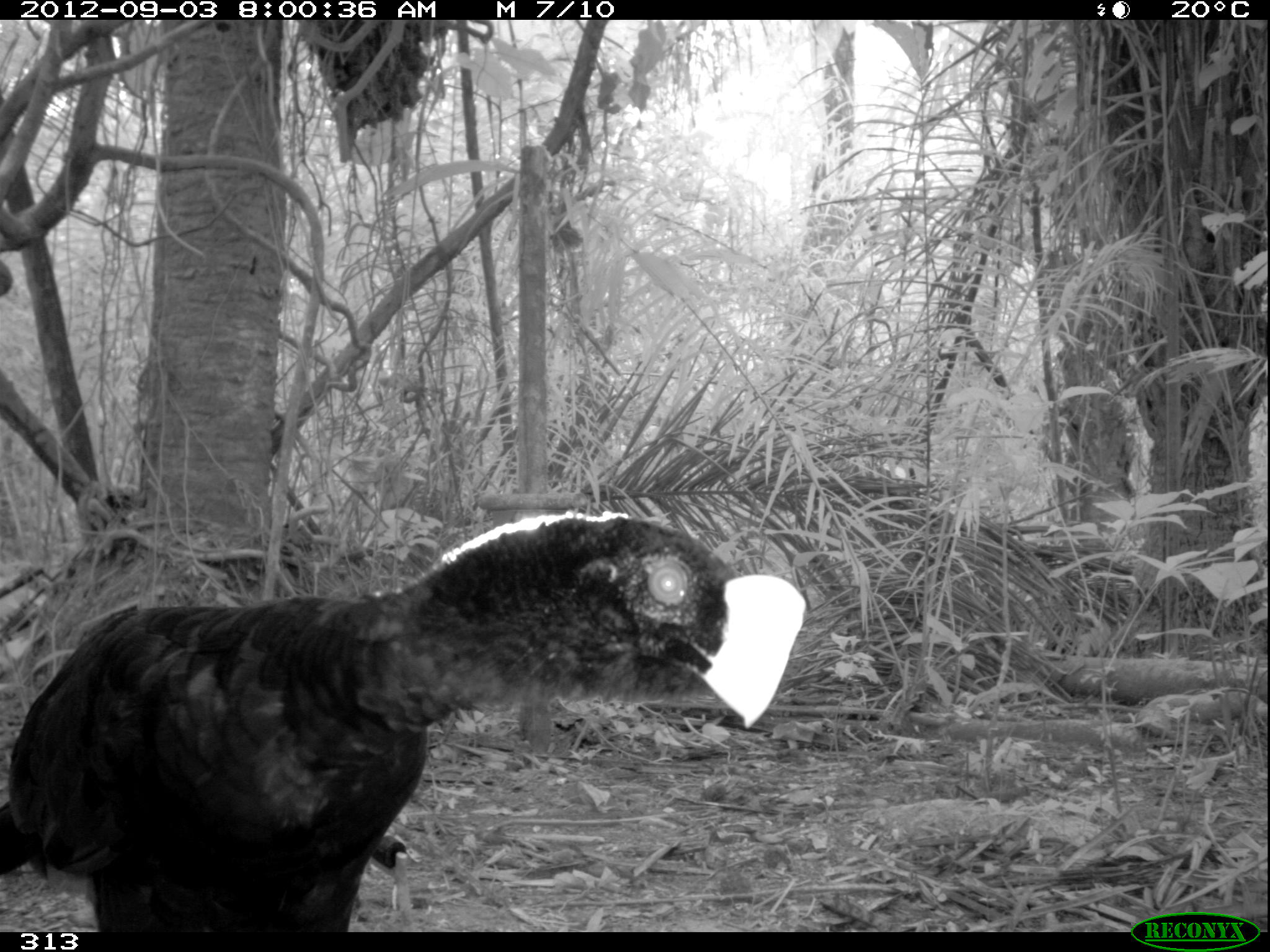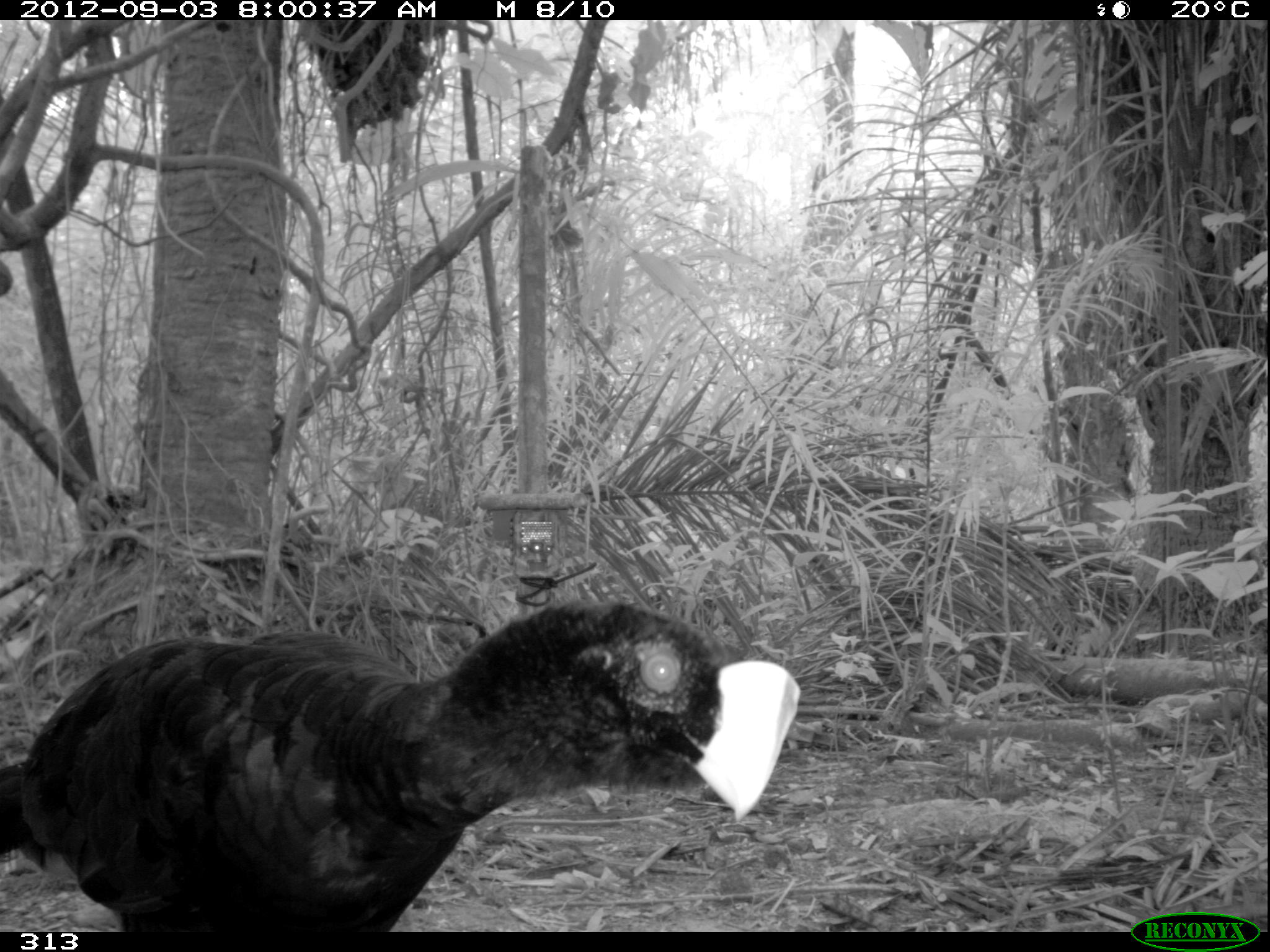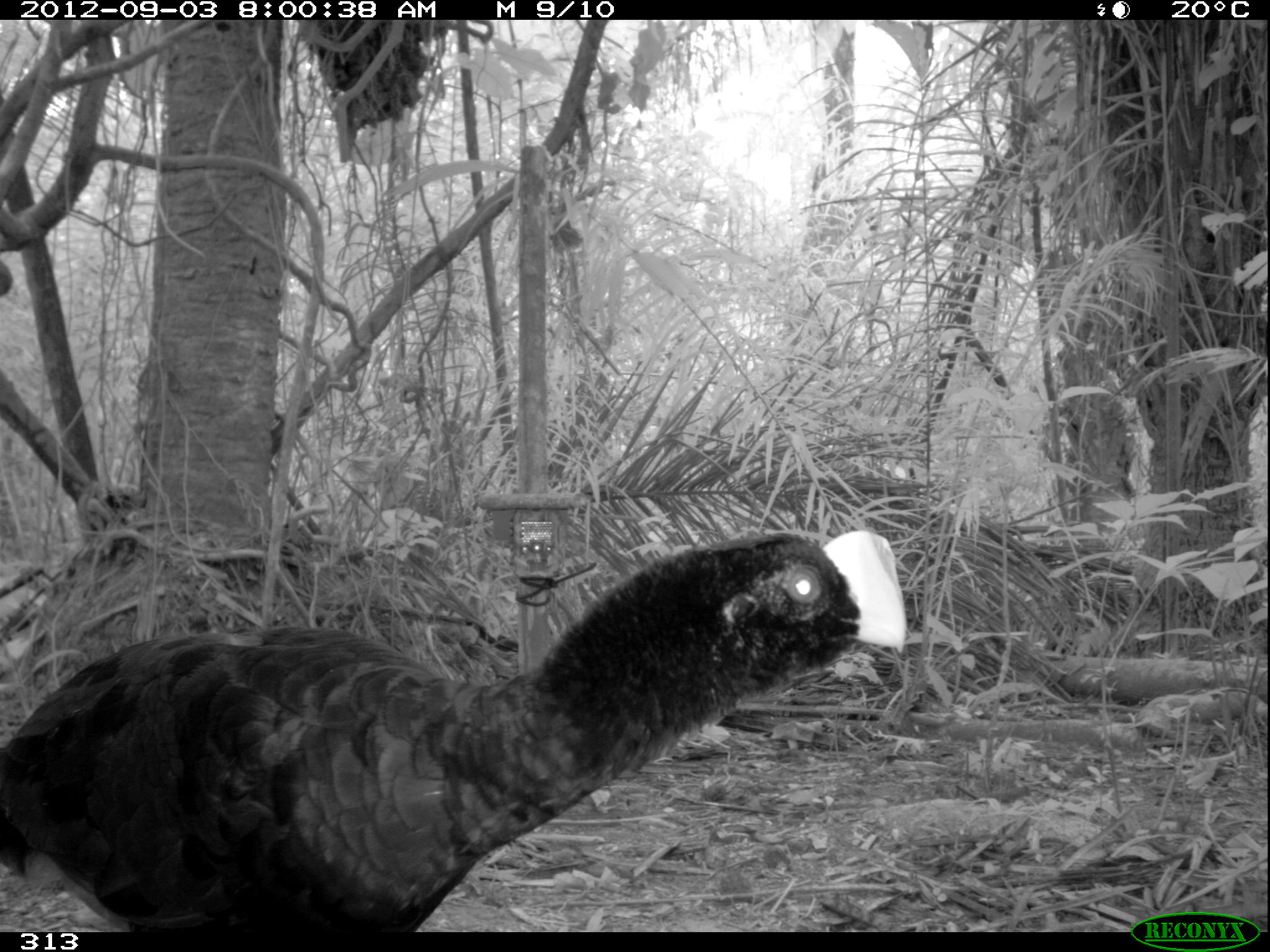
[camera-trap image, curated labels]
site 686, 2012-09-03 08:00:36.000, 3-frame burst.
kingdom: Animalia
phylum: Chordata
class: Aves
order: Galliformes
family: Cracidae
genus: Mitu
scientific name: Mitu tuberosum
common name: razor-billed curassow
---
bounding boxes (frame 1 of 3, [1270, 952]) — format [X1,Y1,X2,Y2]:
mitu tuberosum: [0,509,807,932]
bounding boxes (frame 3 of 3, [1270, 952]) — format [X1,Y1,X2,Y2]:
mitu tuberosum: [0,529,907,932]